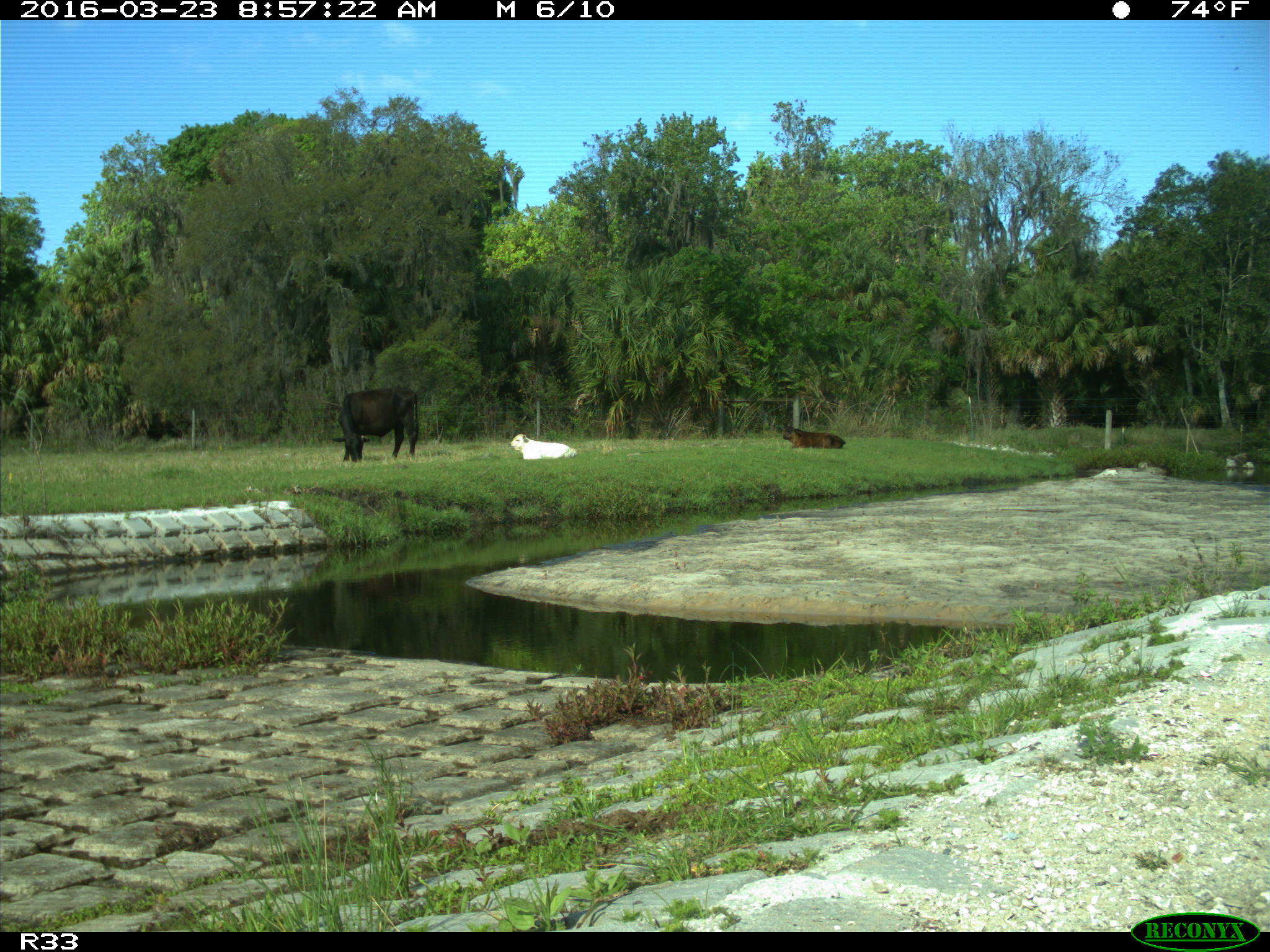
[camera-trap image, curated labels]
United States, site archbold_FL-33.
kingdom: Animalia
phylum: Chordata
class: Mammalia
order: Artiodactyla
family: Bovidae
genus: Bos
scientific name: Bos taurus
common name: domestic cow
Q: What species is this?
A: Bos taurus (domestic cow).